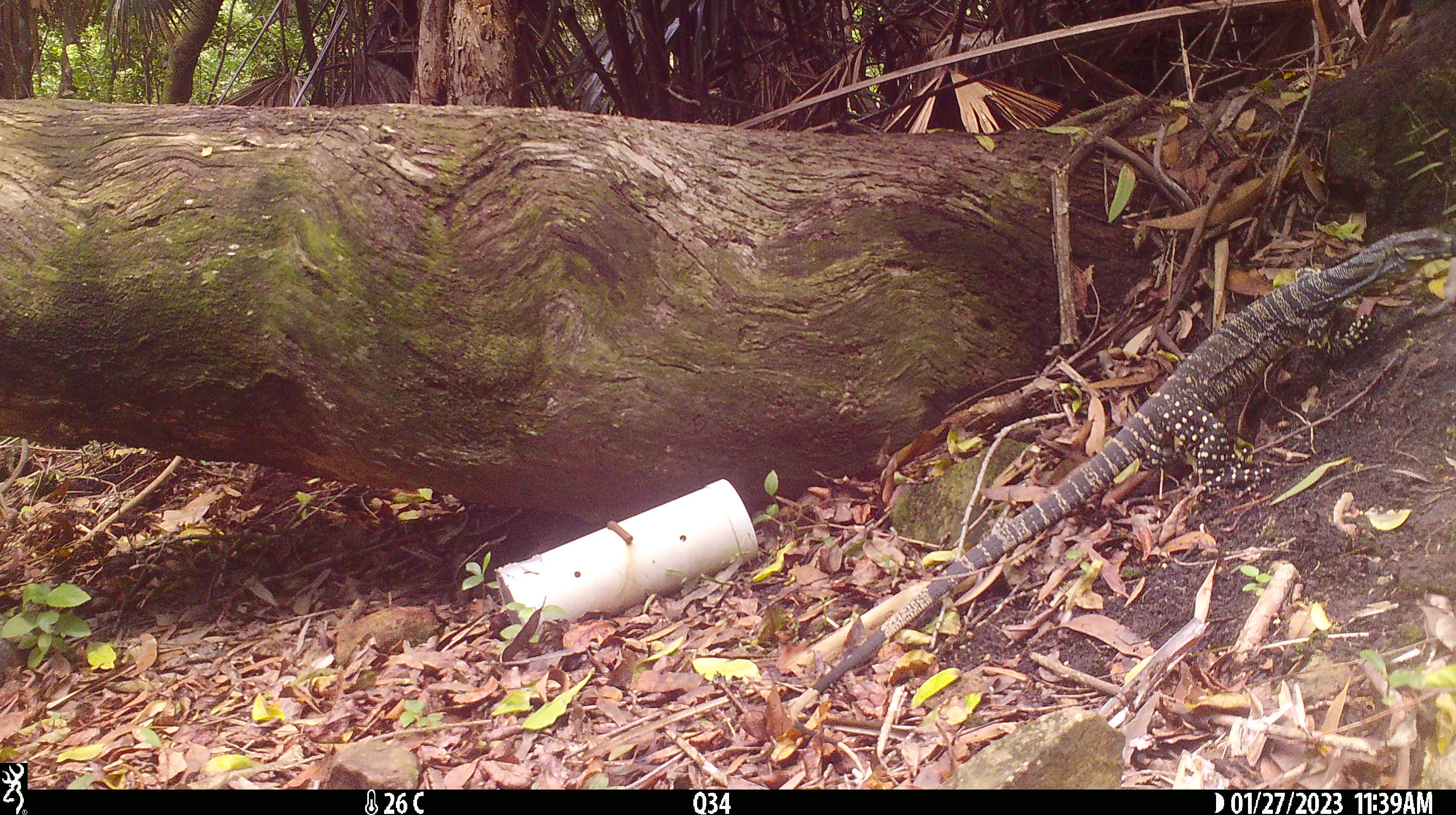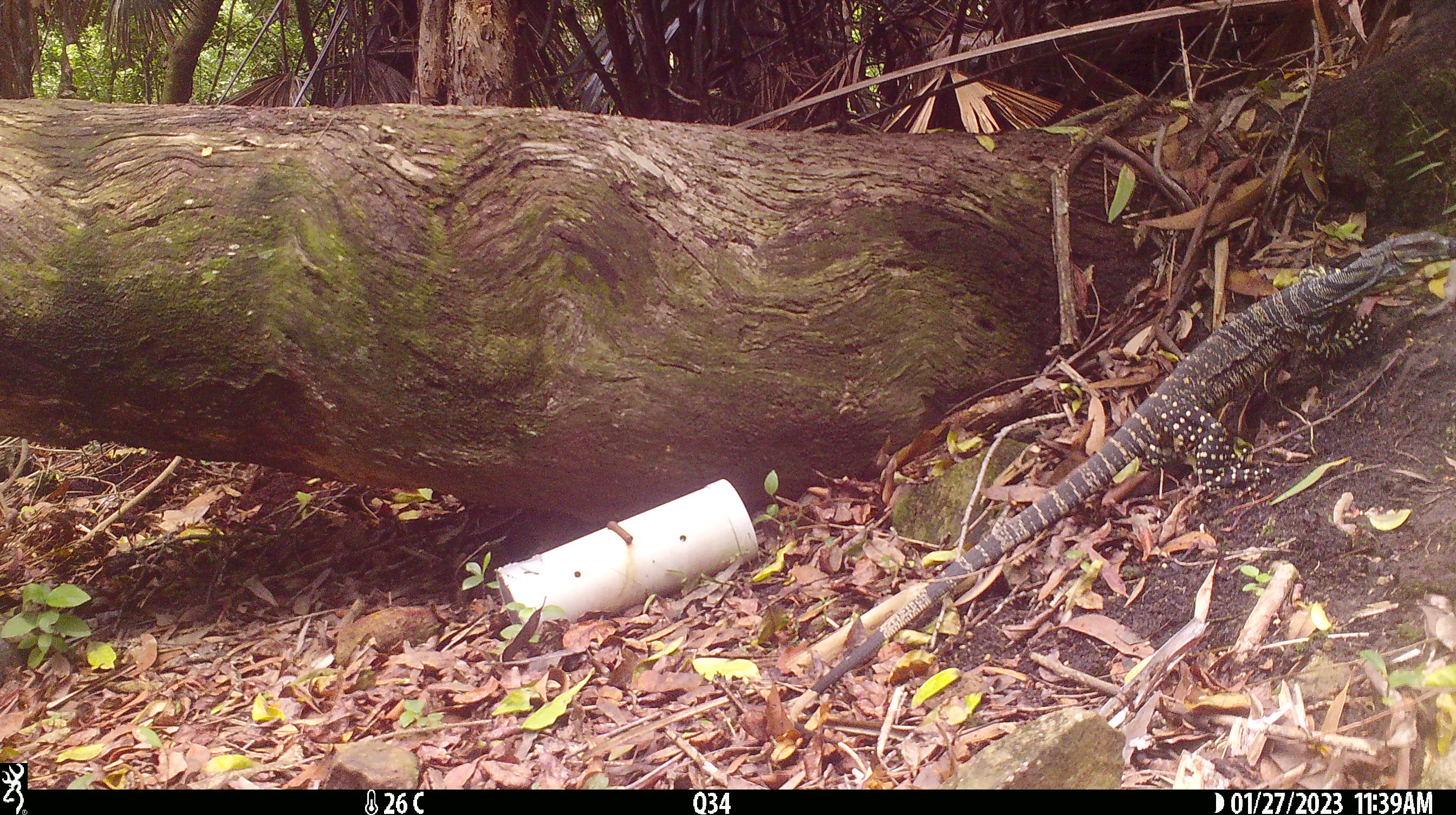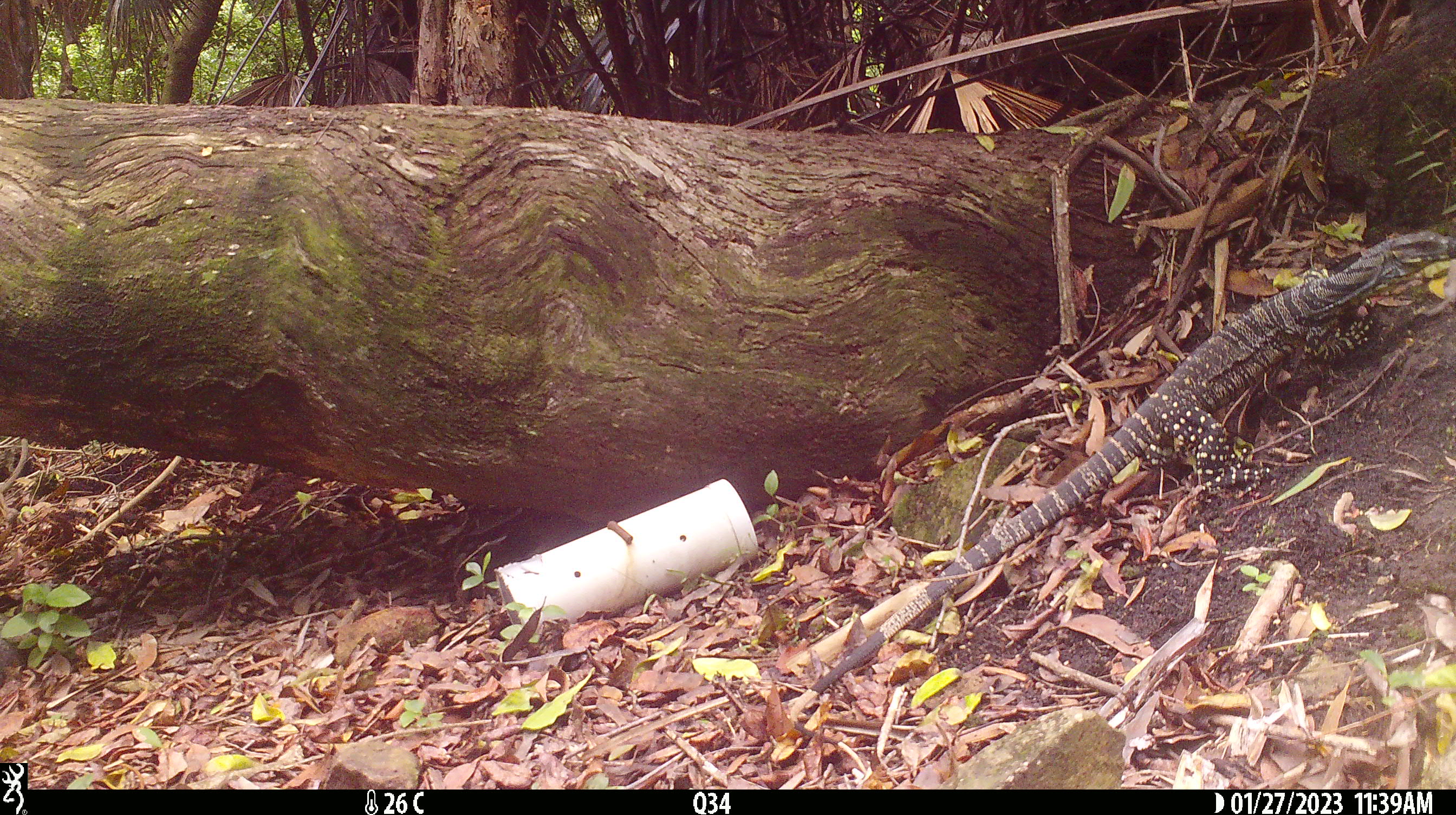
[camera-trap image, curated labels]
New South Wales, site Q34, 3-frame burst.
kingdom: Animalia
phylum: Chordata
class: Reptilia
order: Squamata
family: Varanidae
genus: Varanus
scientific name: Varanus varius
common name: lace monitor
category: goanna